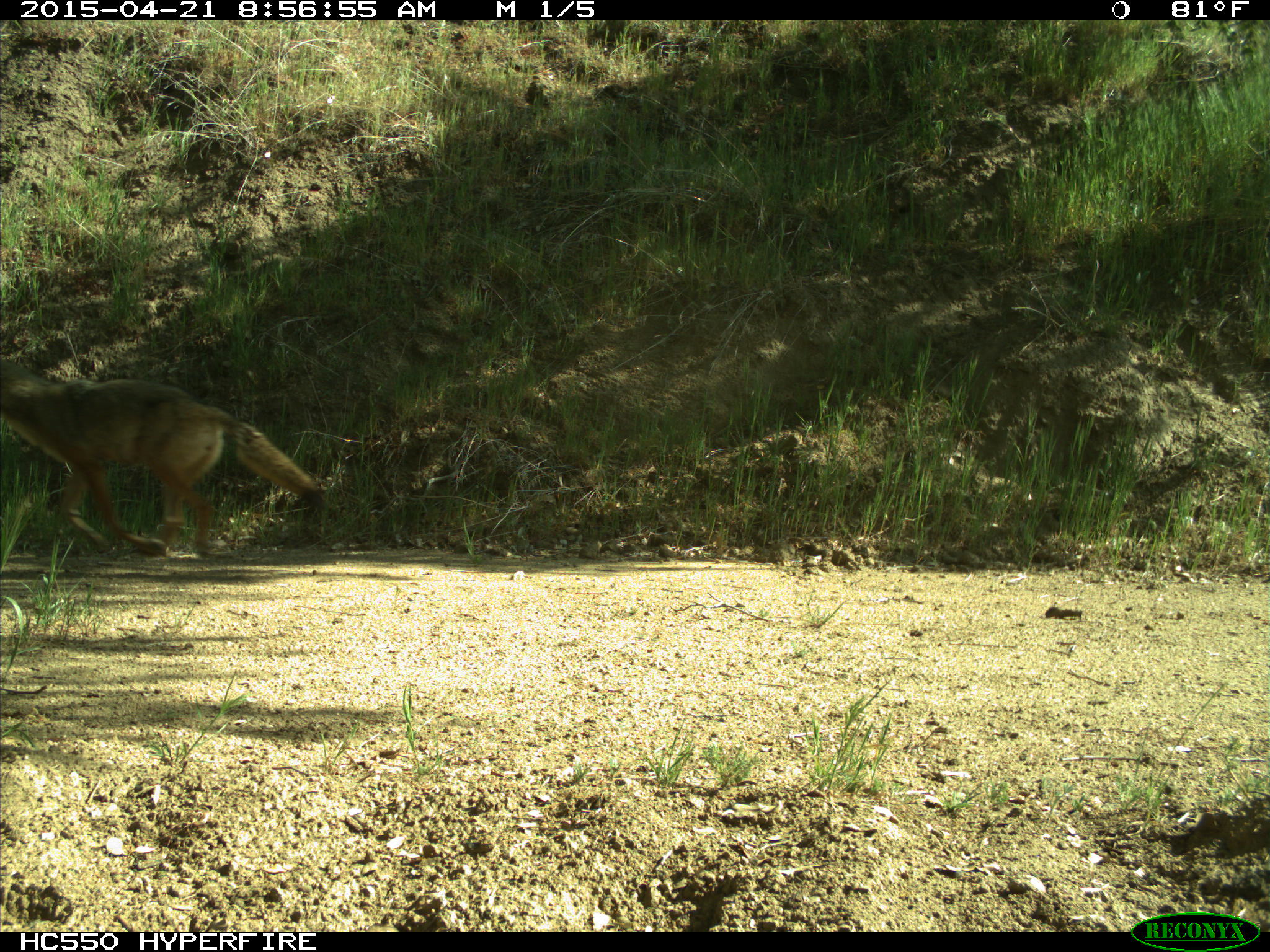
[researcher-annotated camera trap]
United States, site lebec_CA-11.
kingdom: Animalia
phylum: Chordata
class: Mammalia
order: Carnivora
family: Canidae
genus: Canis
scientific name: Canis latrans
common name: coyote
Canis latrans (coyote).